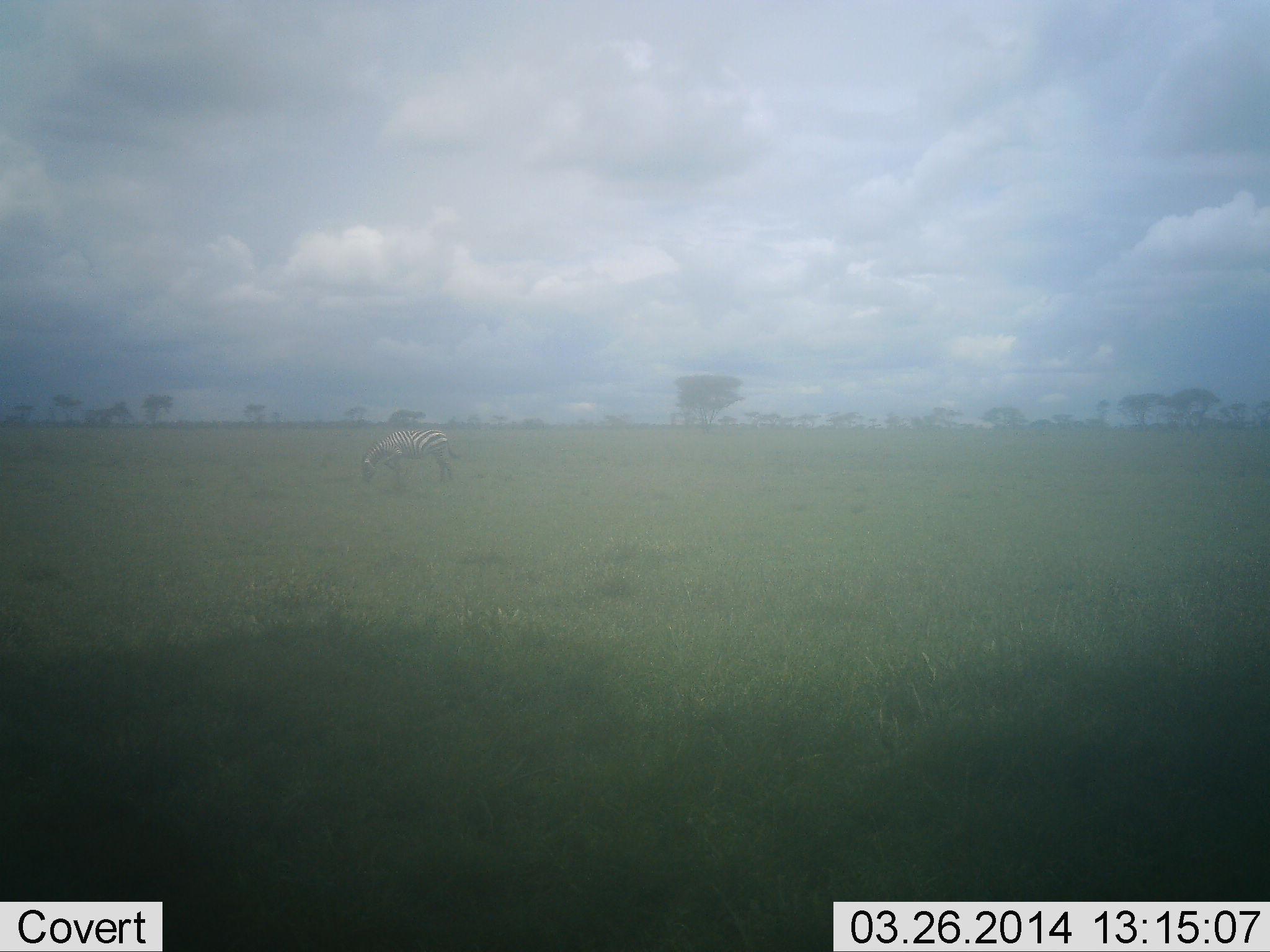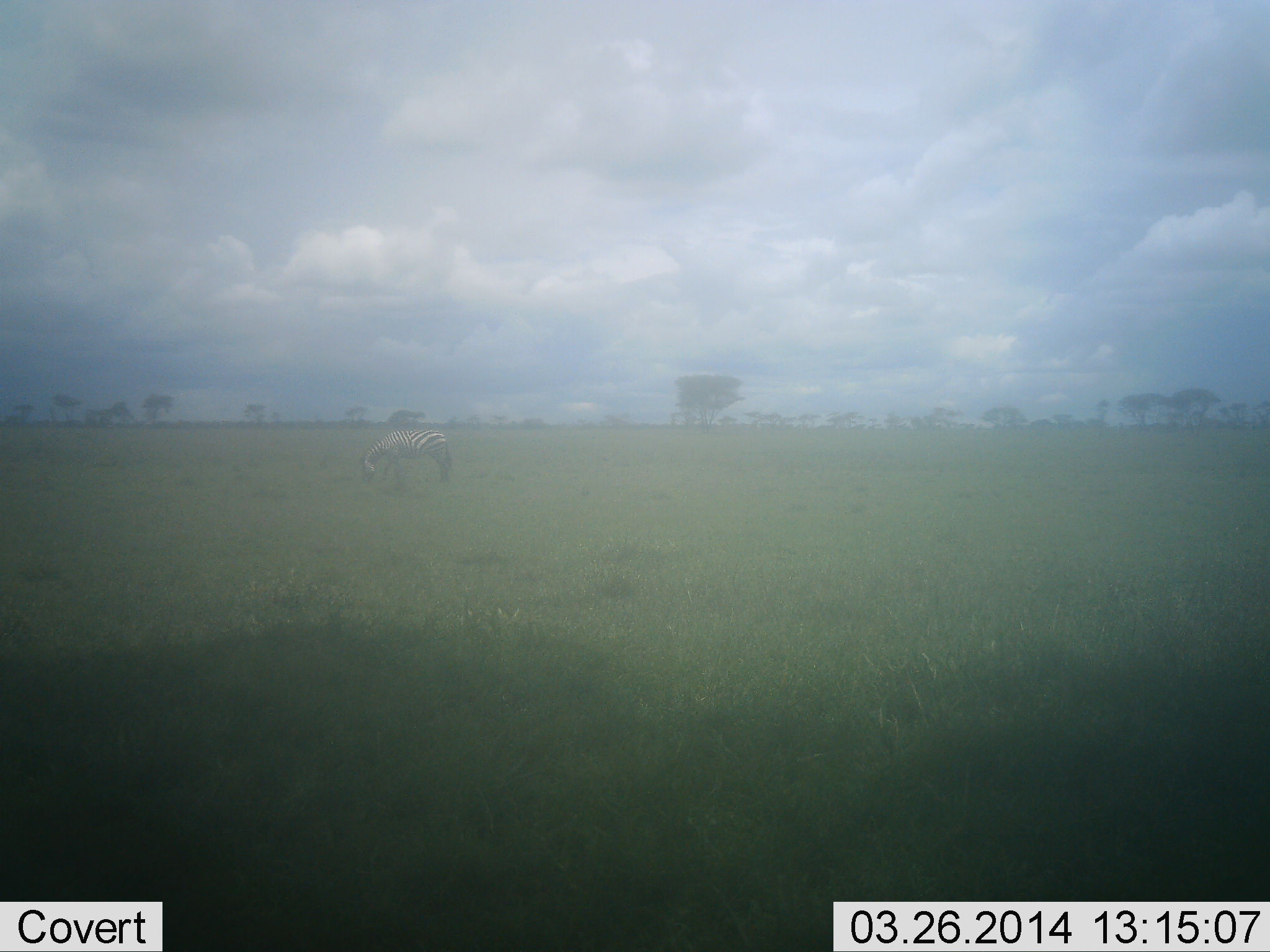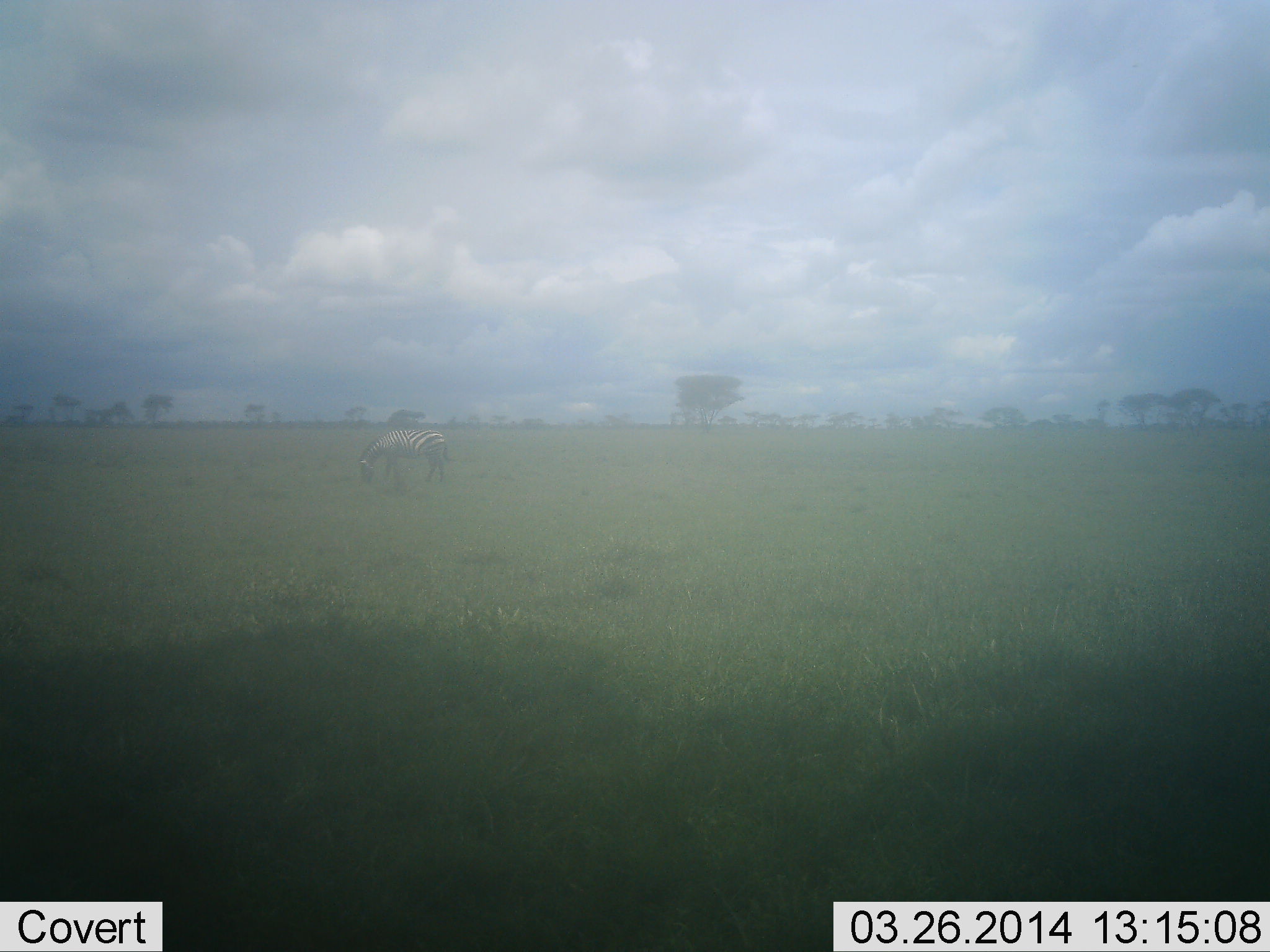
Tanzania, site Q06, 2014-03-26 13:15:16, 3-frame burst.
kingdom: Animalia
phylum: Chordata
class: Mammalia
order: Perissodactyla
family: Equidae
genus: Equus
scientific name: Equus quagga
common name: plains zebra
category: zebra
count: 1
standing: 50%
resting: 0%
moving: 0%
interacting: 0%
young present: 0%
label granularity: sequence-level